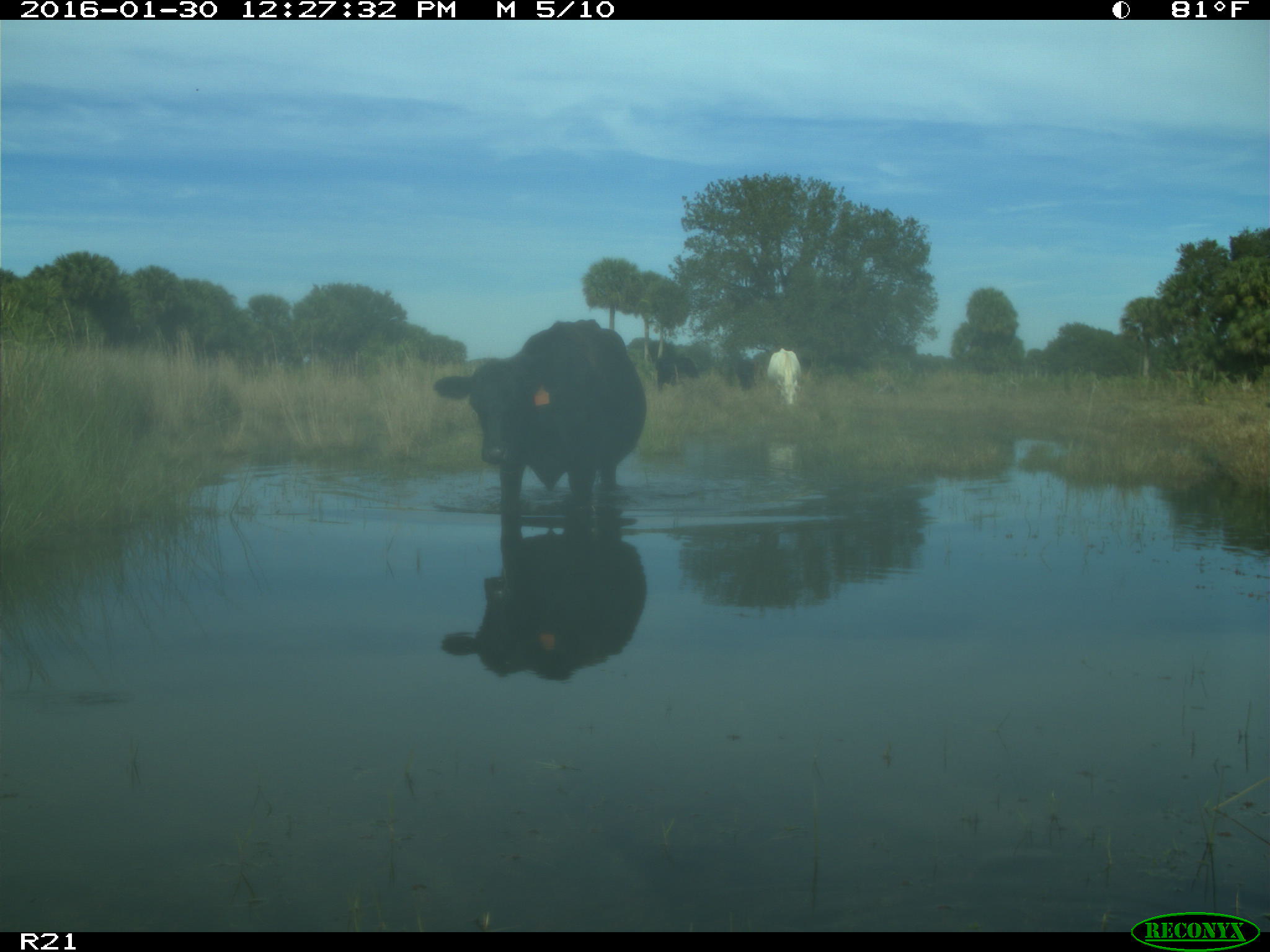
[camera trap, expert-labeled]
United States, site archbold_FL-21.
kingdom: Animalia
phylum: Chordata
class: Mammalia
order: Artiodactyla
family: Bovidae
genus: Bos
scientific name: Bos taurus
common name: domestic cow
Bos taurus (domestic cow).